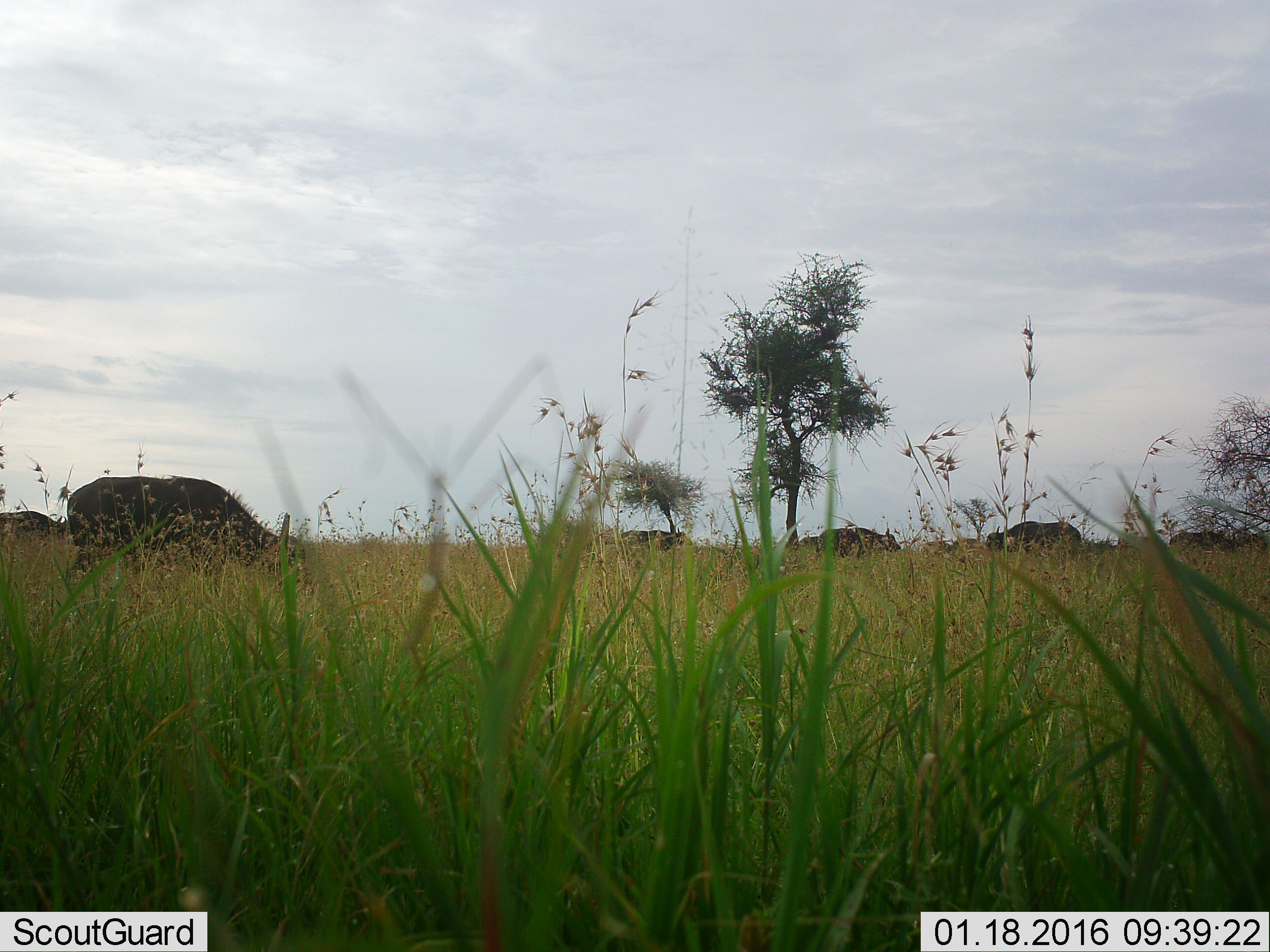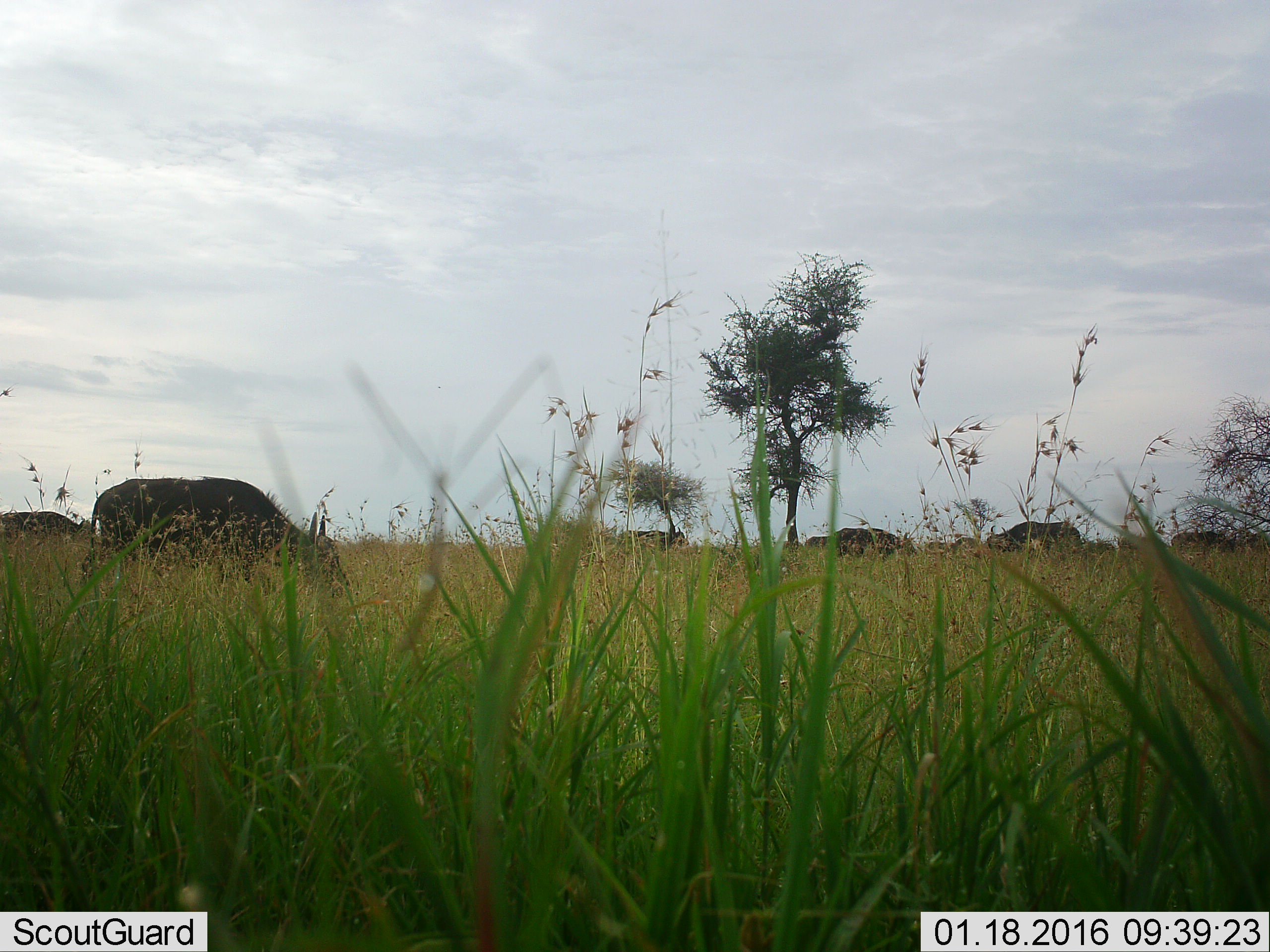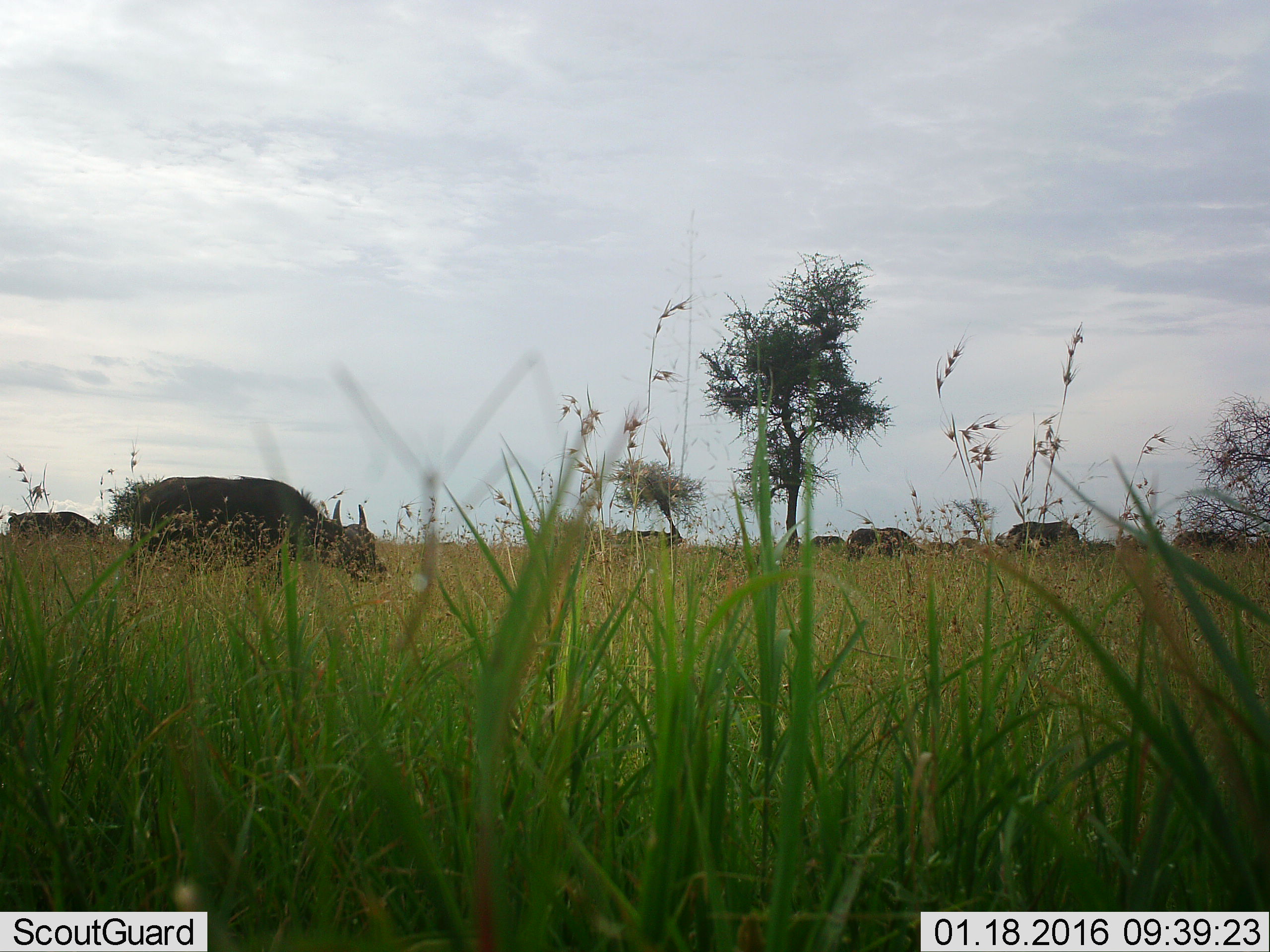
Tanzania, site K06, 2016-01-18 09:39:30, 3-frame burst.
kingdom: Animalia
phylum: Chordata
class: Mammalia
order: Artiodactyla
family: Bovidae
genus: Syncerus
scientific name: Syncerus caffer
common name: cape buffalo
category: buffalo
Buffalo (cape buffalo) (Syncerus caffer), count 10. Behavior (volunteer vote fractions): standing 50%, resting 0%, moving 83%, interacting 0%. Young present (vote fraction): 0%. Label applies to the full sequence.